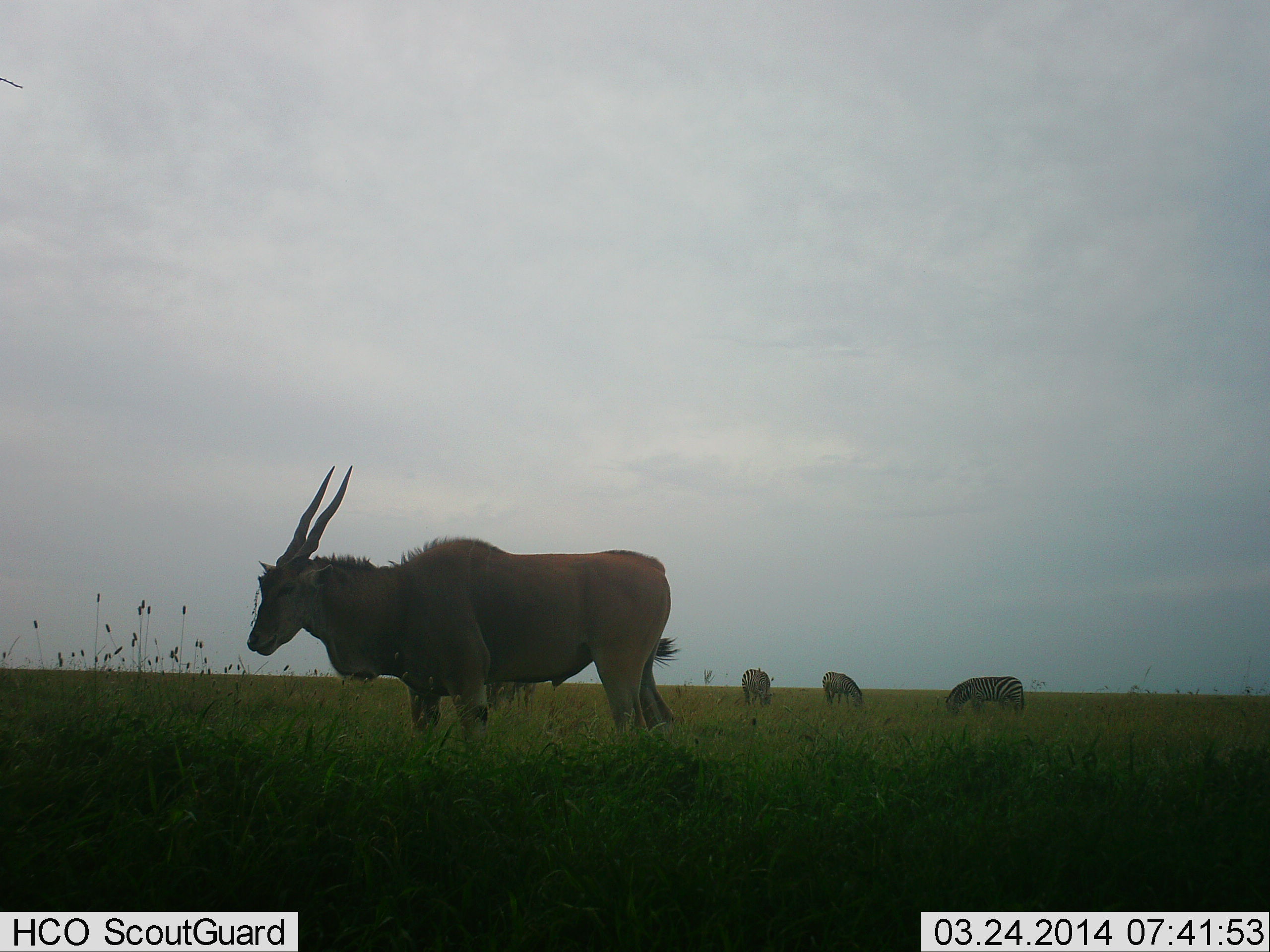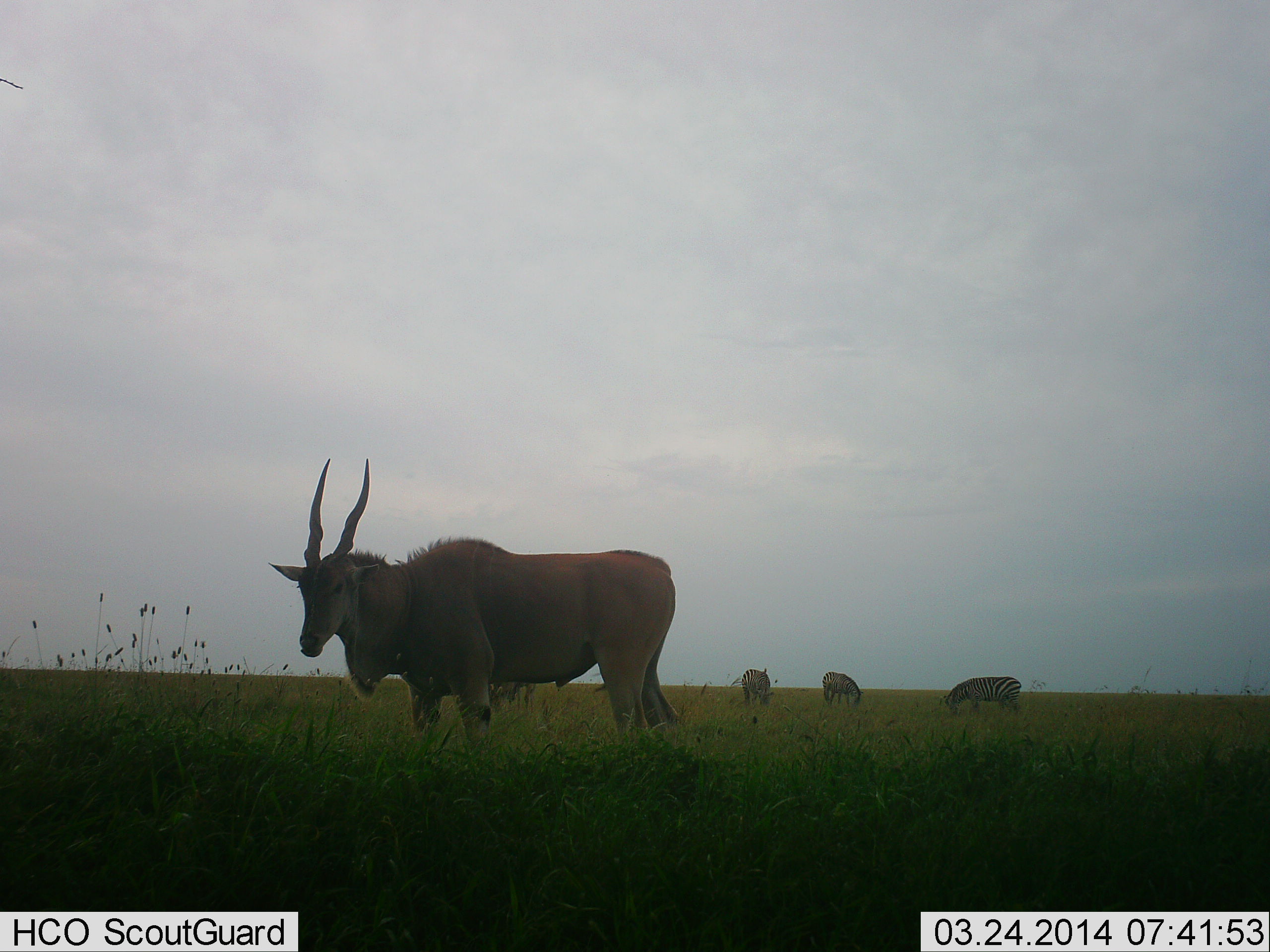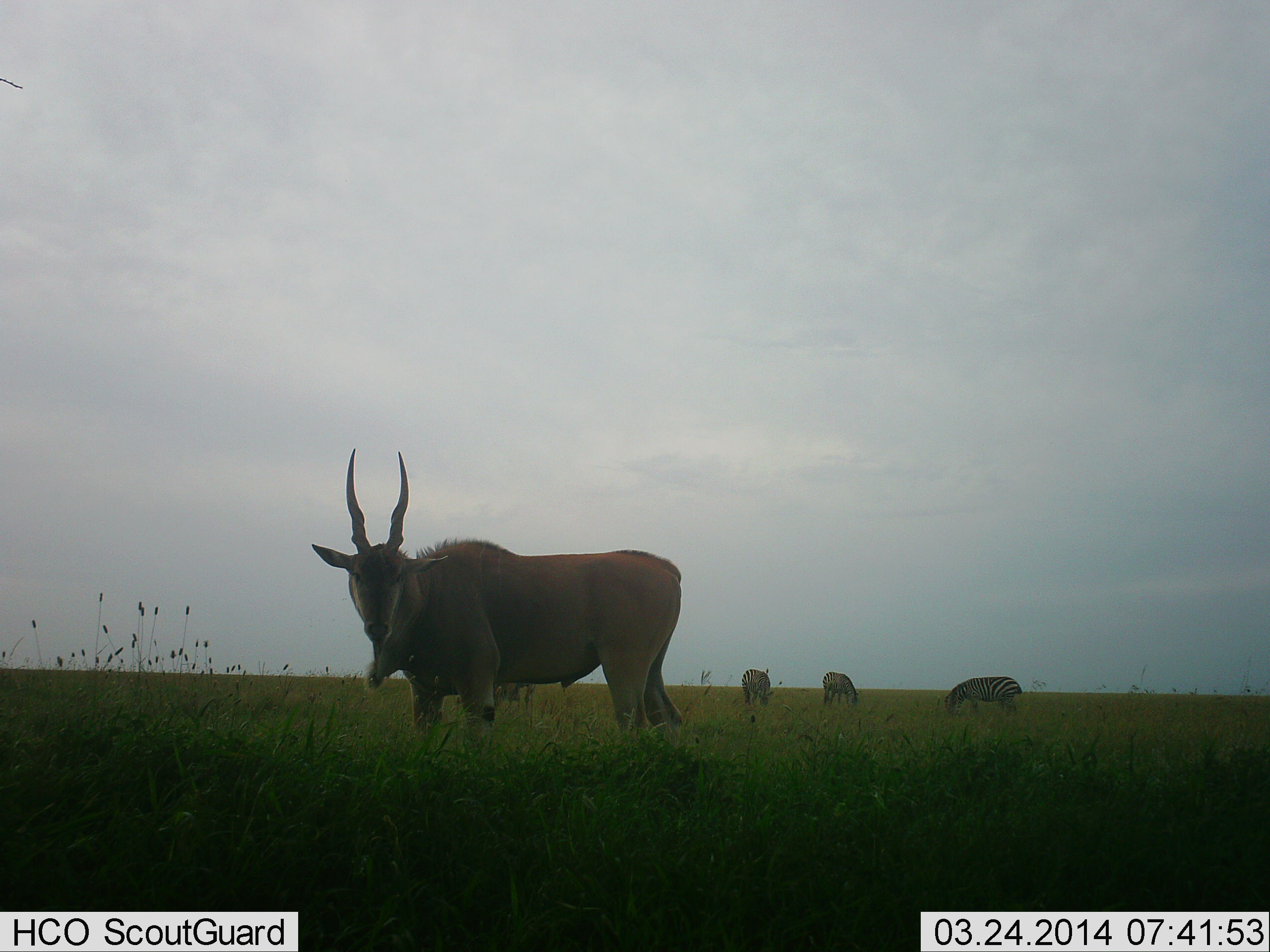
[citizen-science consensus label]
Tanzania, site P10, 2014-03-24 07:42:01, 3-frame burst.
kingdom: Animalia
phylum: Chordata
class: Mammalia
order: Artiodactyla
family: Bovidae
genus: Tragelaphus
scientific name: Tragelaphus oryx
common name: eland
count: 1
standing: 92%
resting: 0%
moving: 0%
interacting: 0%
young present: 0%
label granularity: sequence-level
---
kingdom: Animalia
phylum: Chordata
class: Mammalia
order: Perissodactyla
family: Equidae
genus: Equus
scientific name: Equus quagga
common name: plains zebra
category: zebra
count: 3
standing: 20%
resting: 0%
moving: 0%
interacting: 0%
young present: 0%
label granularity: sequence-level